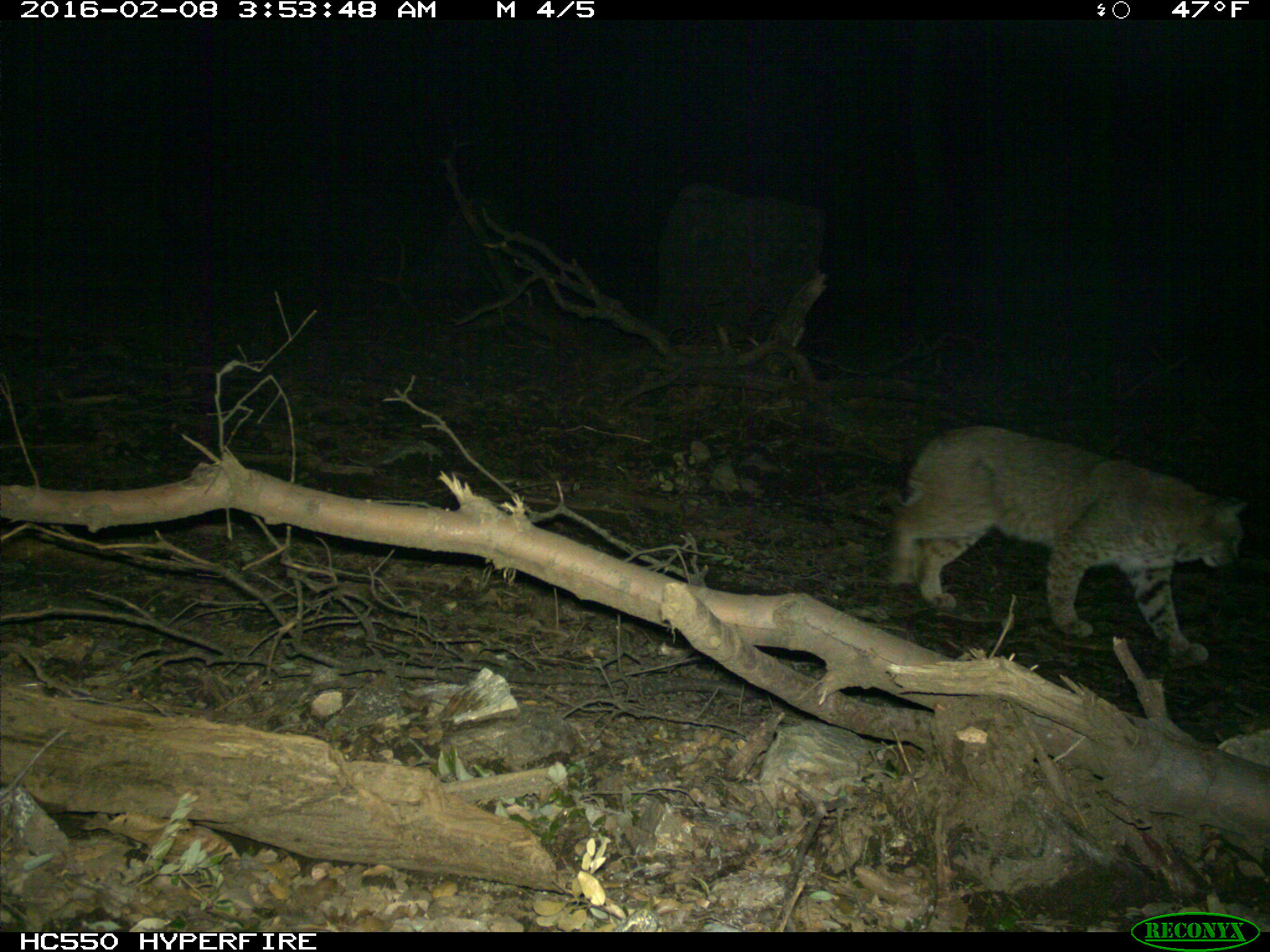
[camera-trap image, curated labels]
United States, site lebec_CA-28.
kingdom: Animalia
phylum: Chordata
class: Mammalia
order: Carnivora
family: Felidae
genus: Lynx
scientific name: Lynx rufus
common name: bobcat